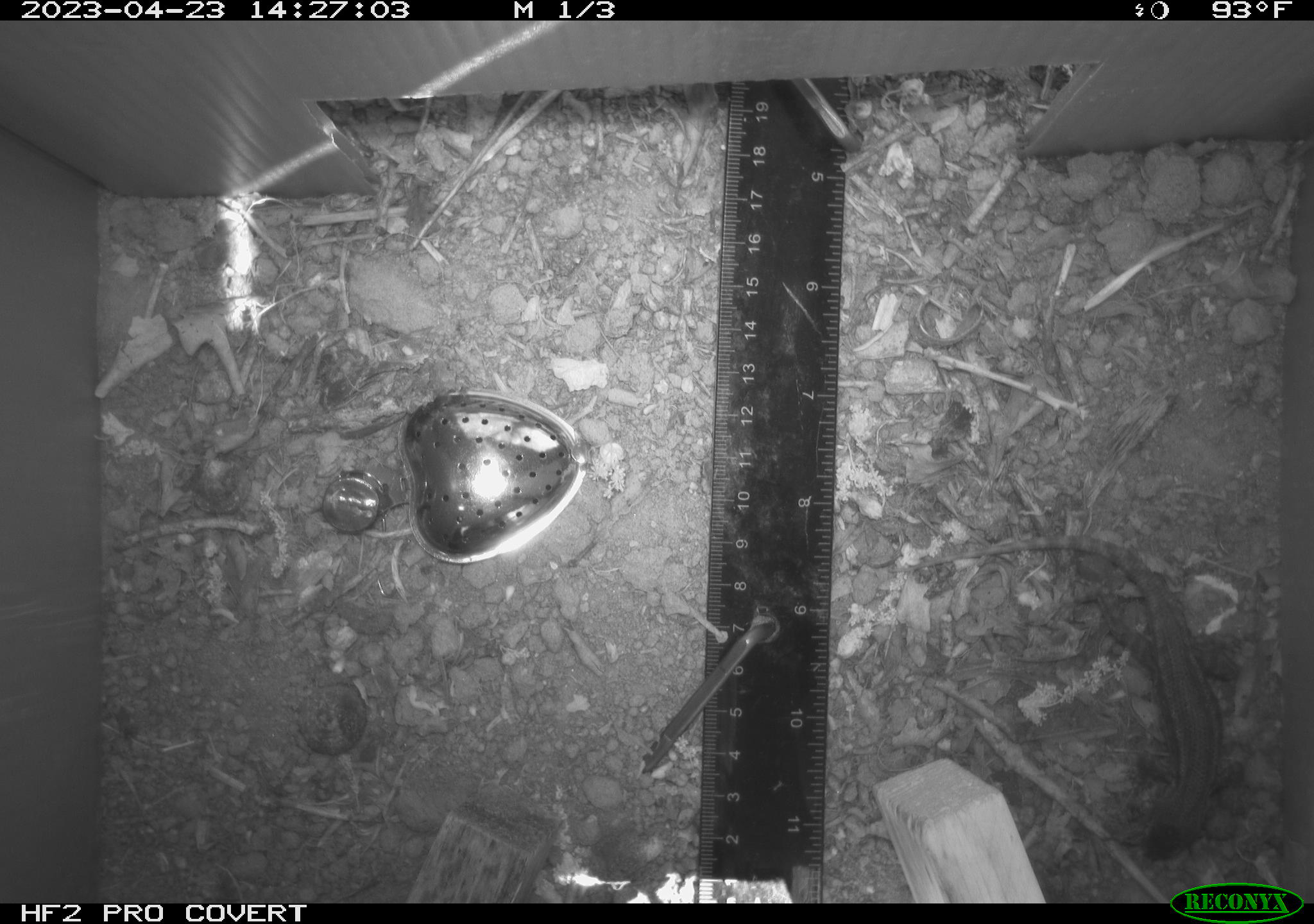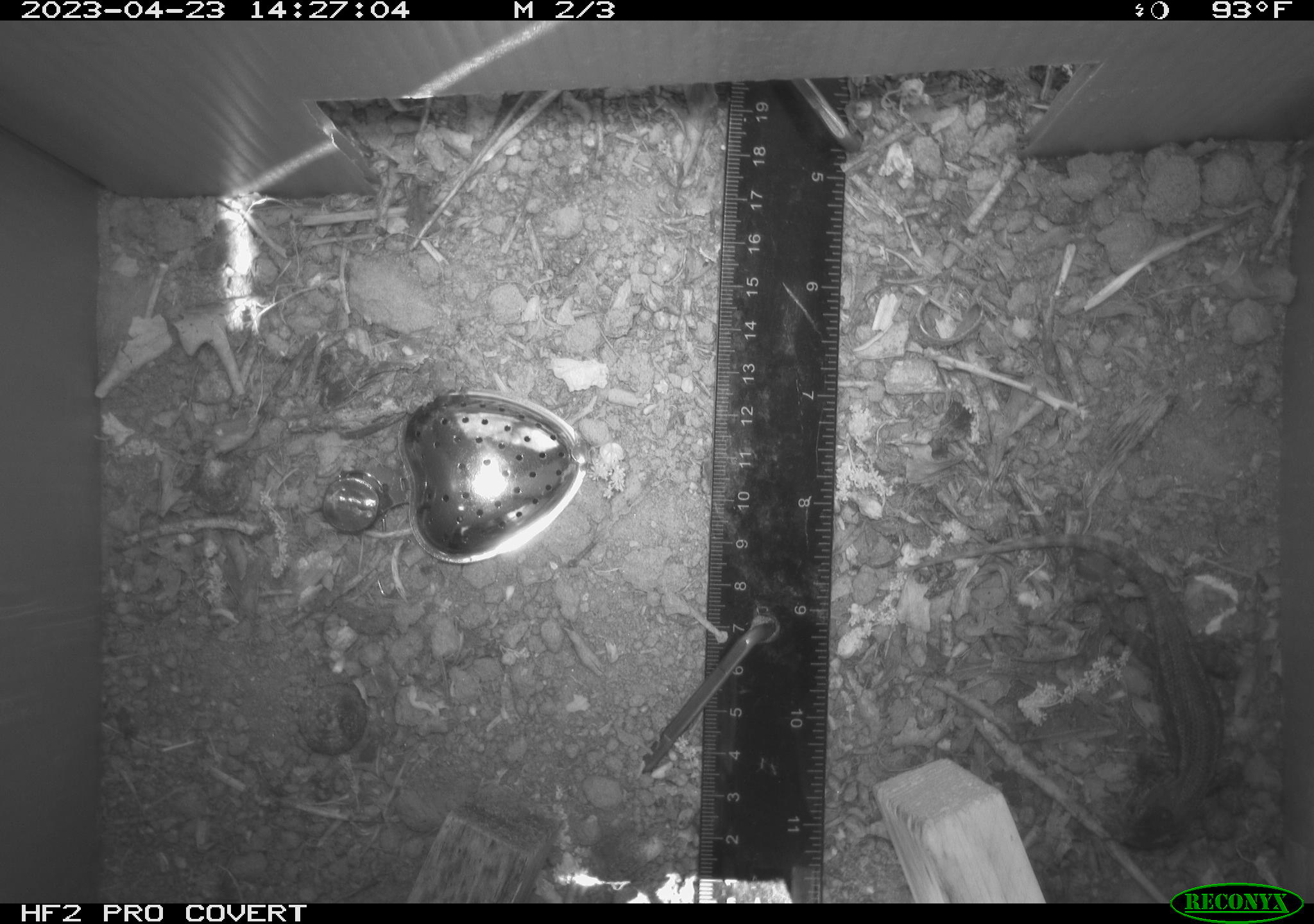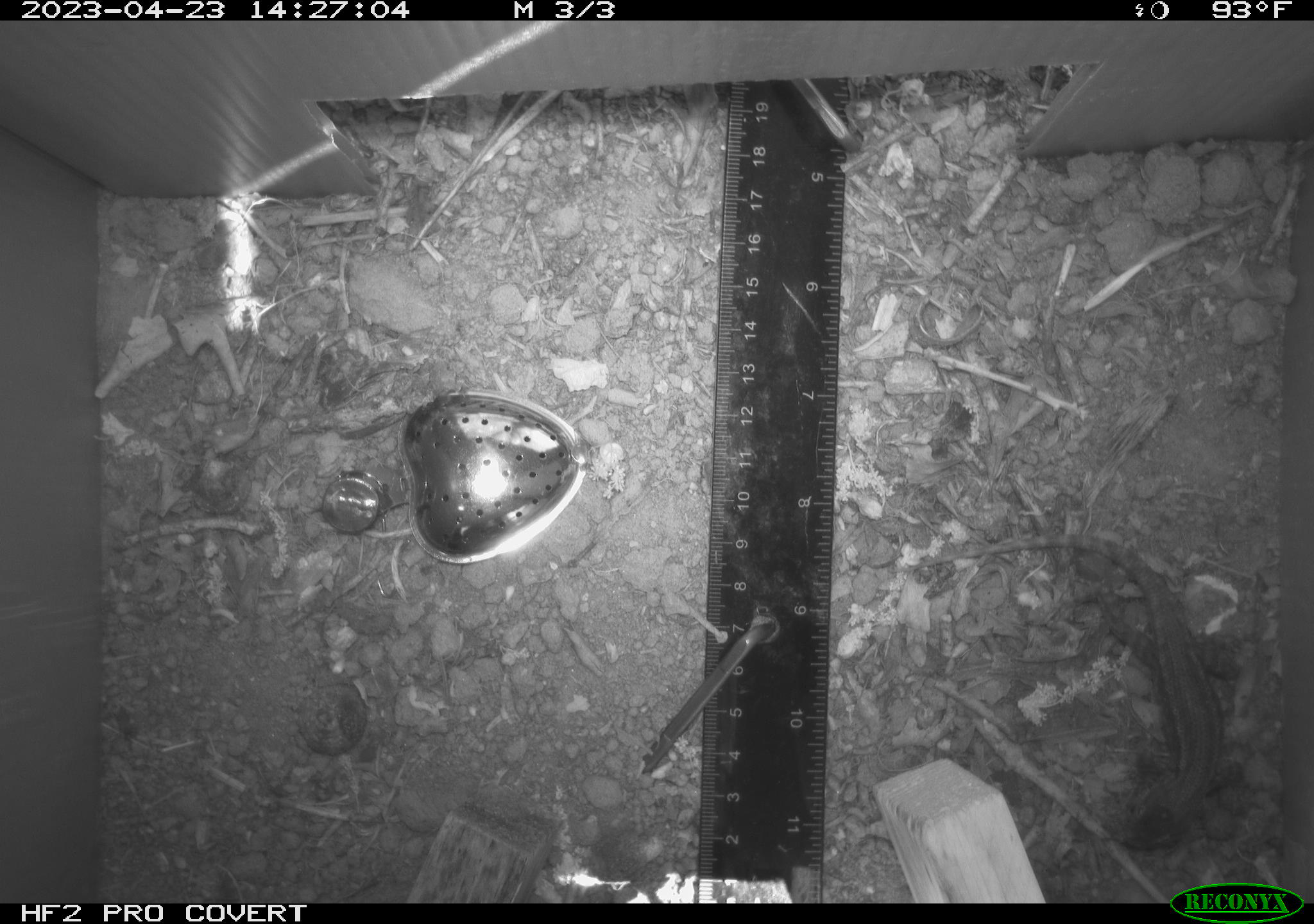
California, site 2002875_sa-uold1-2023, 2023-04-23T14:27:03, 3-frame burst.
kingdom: Animalia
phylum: Chordata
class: Reptilia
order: Squamata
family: Phrynosomatidae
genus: Sceloporus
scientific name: Sceloporus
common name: spiny lizards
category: sceloporus species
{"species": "sceloporus species (spiny lizards) (Sceloporus)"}